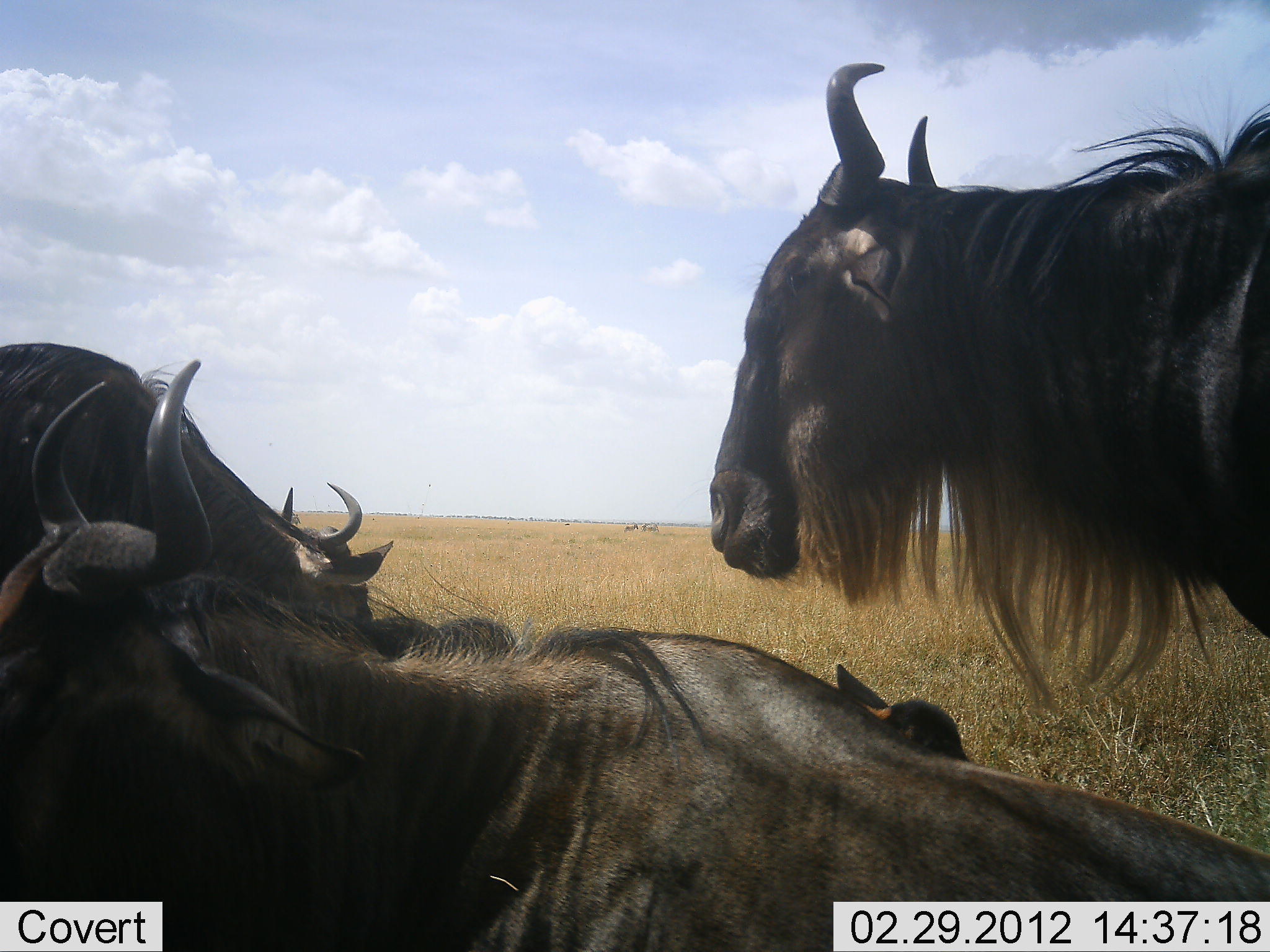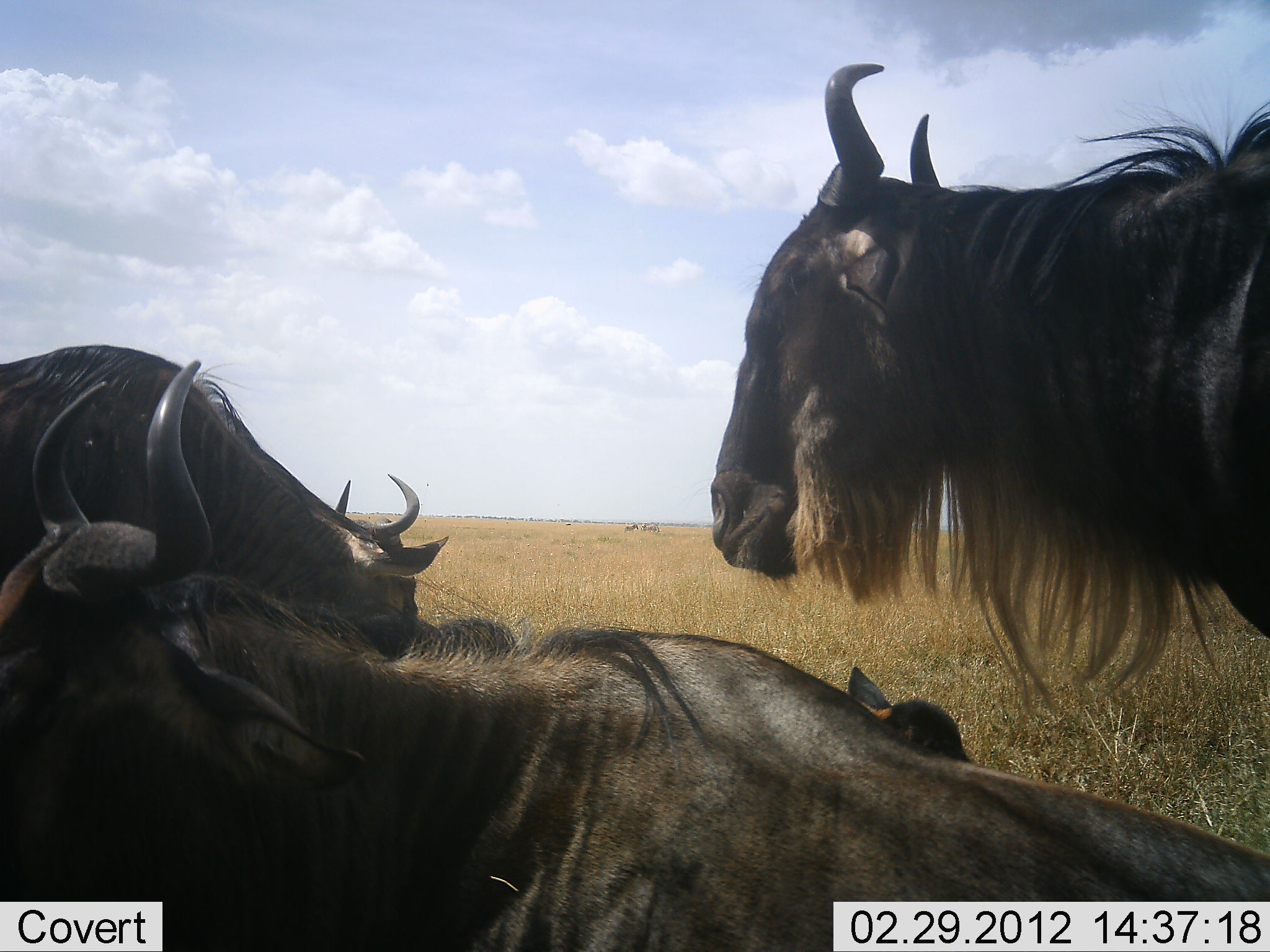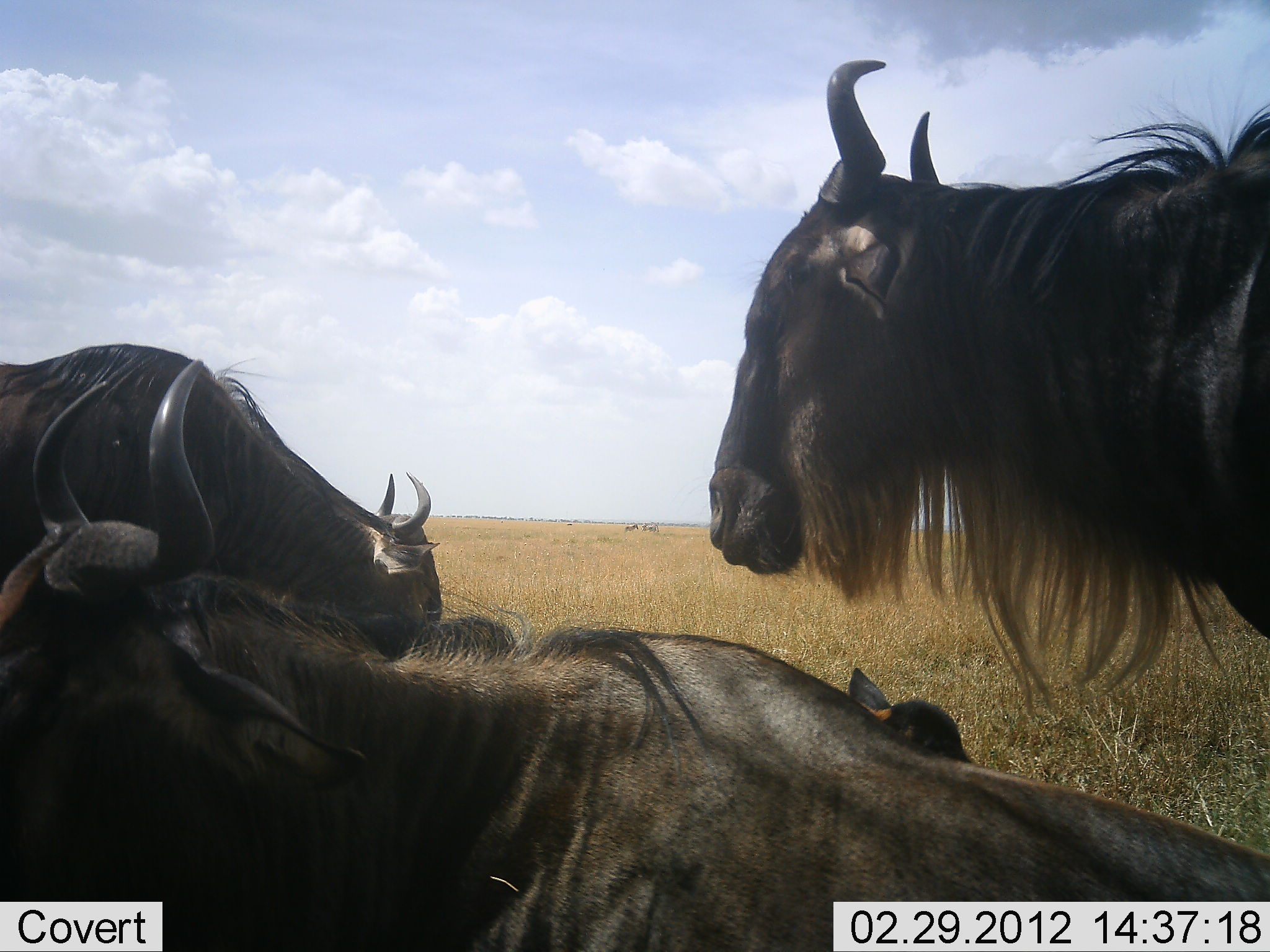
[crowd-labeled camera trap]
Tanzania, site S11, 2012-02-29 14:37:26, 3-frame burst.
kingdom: Animalia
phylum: Chordata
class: Mammalia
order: Artiodactyla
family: Bovidae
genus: Connochaetes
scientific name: Connochaetes taurinus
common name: blue wildebeest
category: wildebeest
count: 4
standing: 60%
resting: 92%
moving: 8%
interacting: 12%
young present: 52%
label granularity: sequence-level